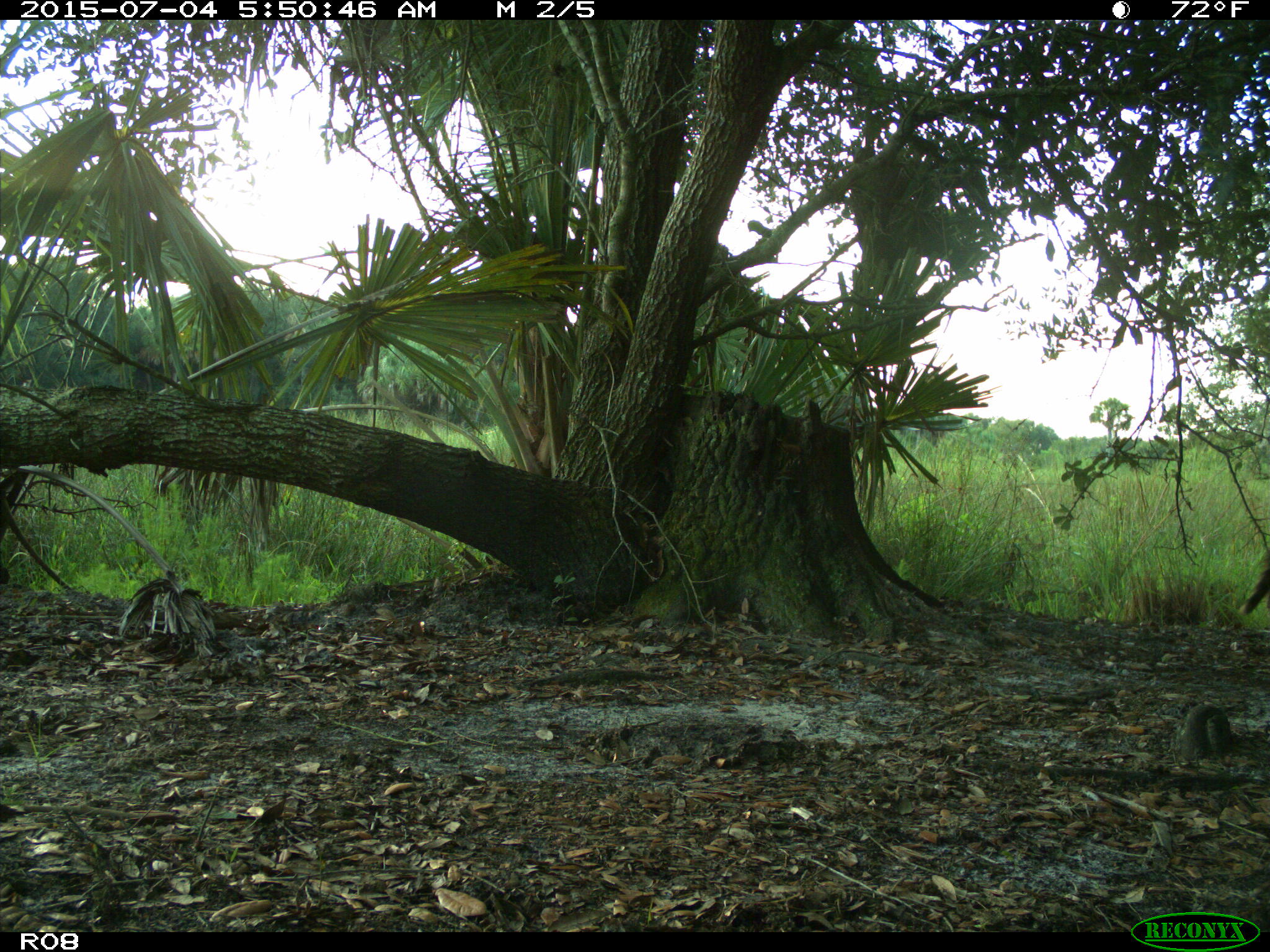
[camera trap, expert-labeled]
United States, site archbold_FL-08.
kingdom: Animalia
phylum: Chordata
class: Mammalia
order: Carnivora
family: Procyonidae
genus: Procyon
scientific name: Procyon lotor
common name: common raccoon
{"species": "Procyon lotor (common raccoon)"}